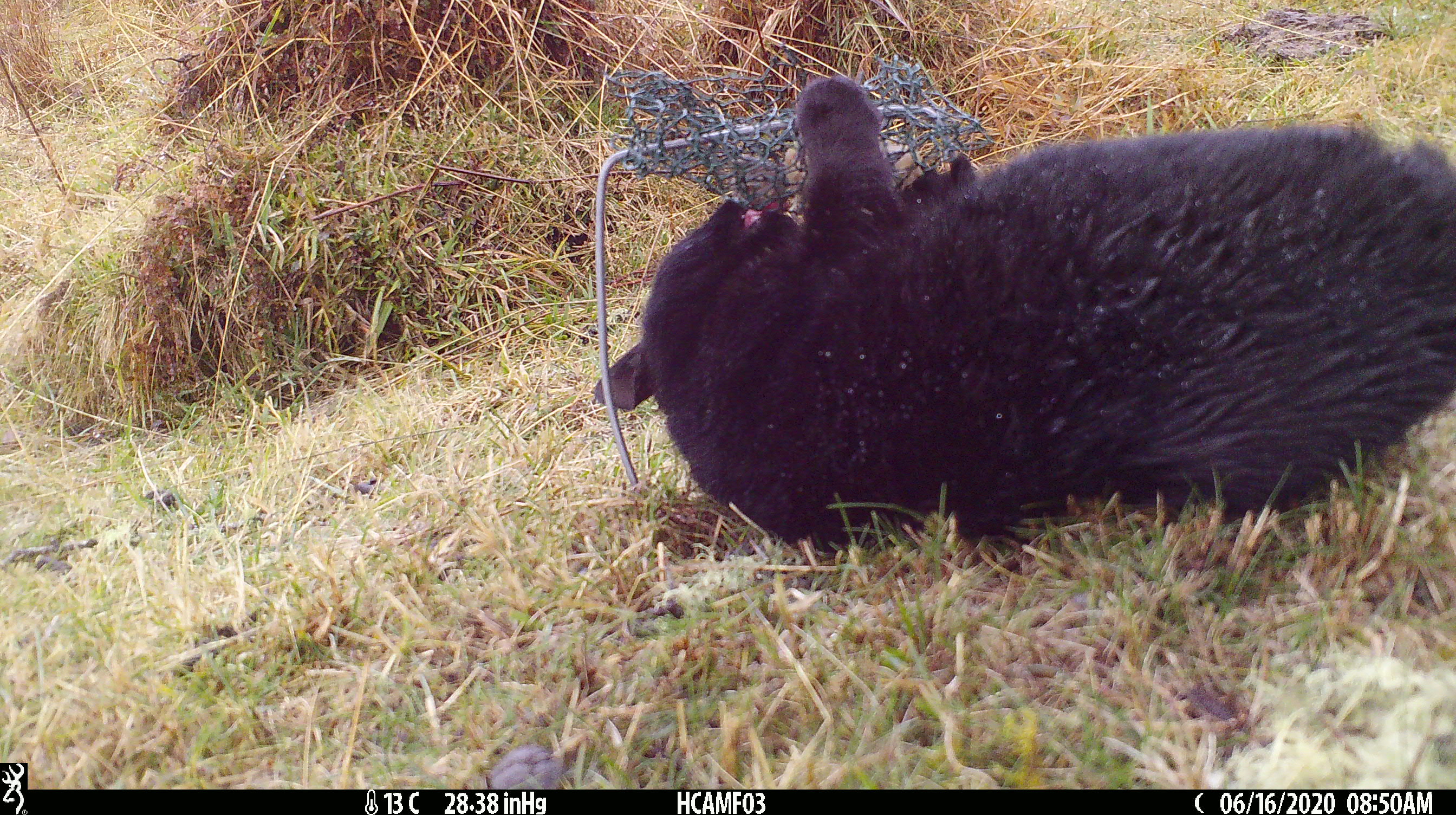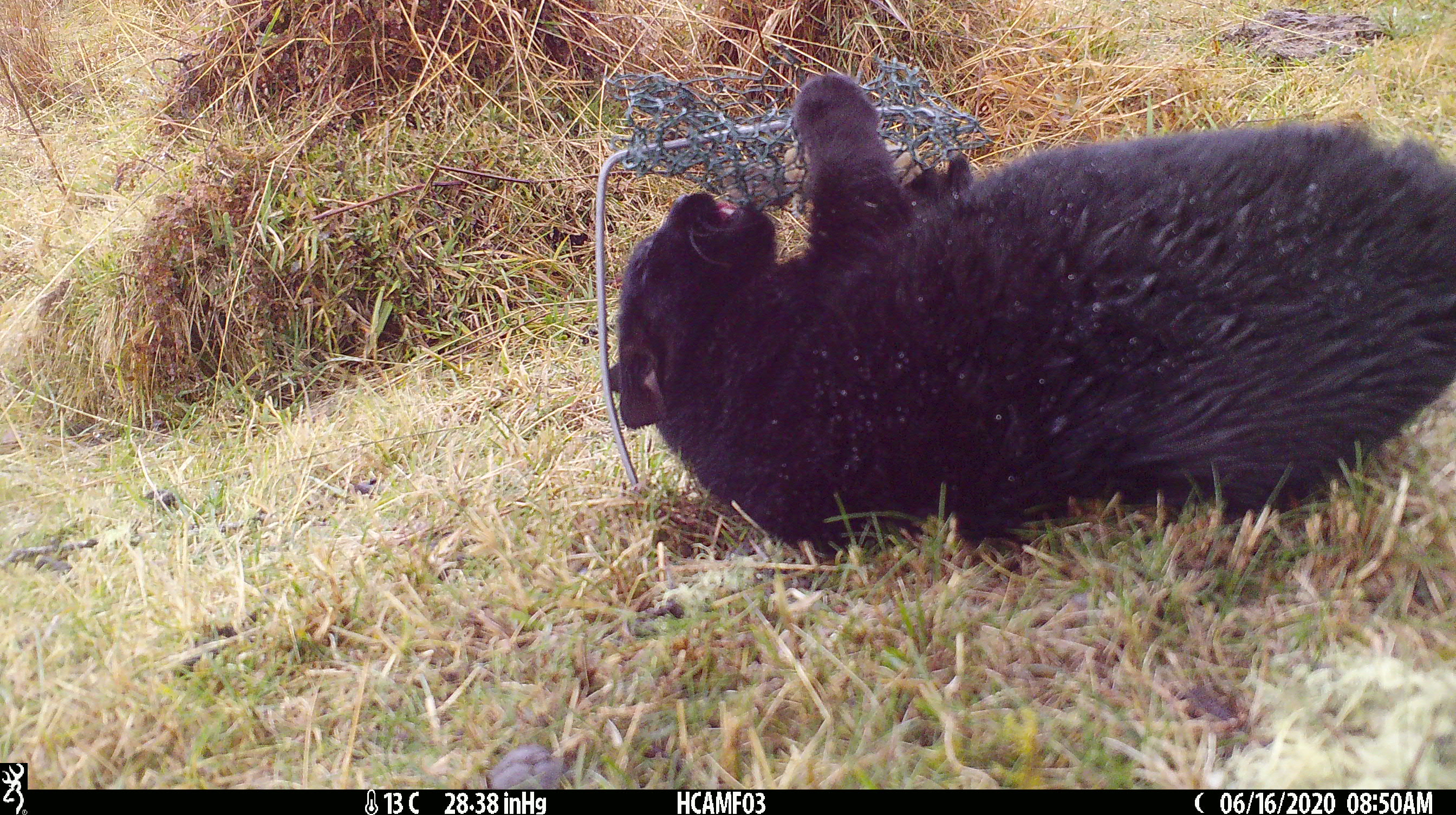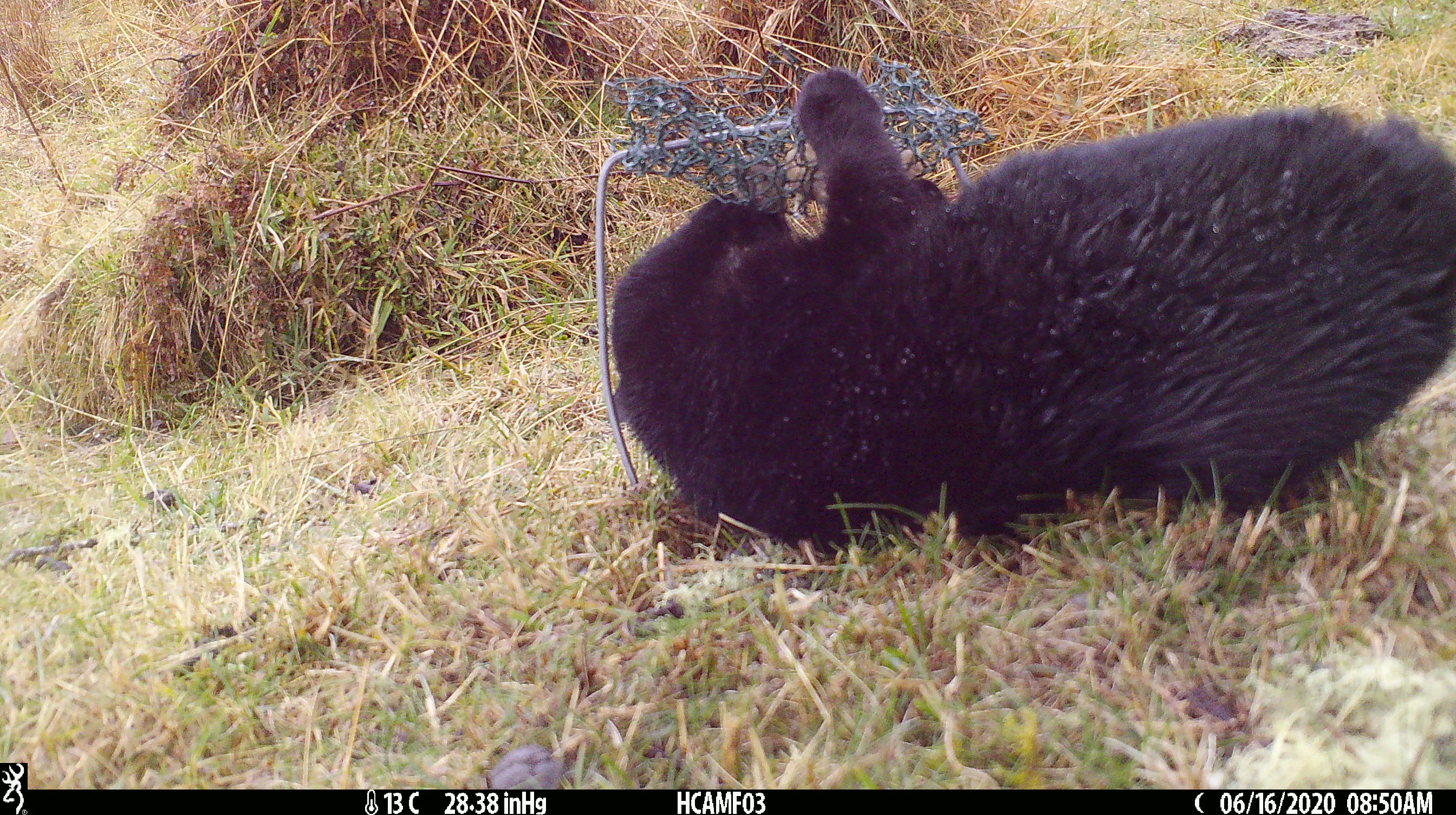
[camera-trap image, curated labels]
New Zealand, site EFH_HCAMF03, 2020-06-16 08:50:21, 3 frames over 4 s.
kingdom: Animalia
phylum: Chordata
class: Mammalia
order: Carnivora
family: Felidae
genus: Felis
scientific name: Felis catus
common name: domestic cat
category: cat